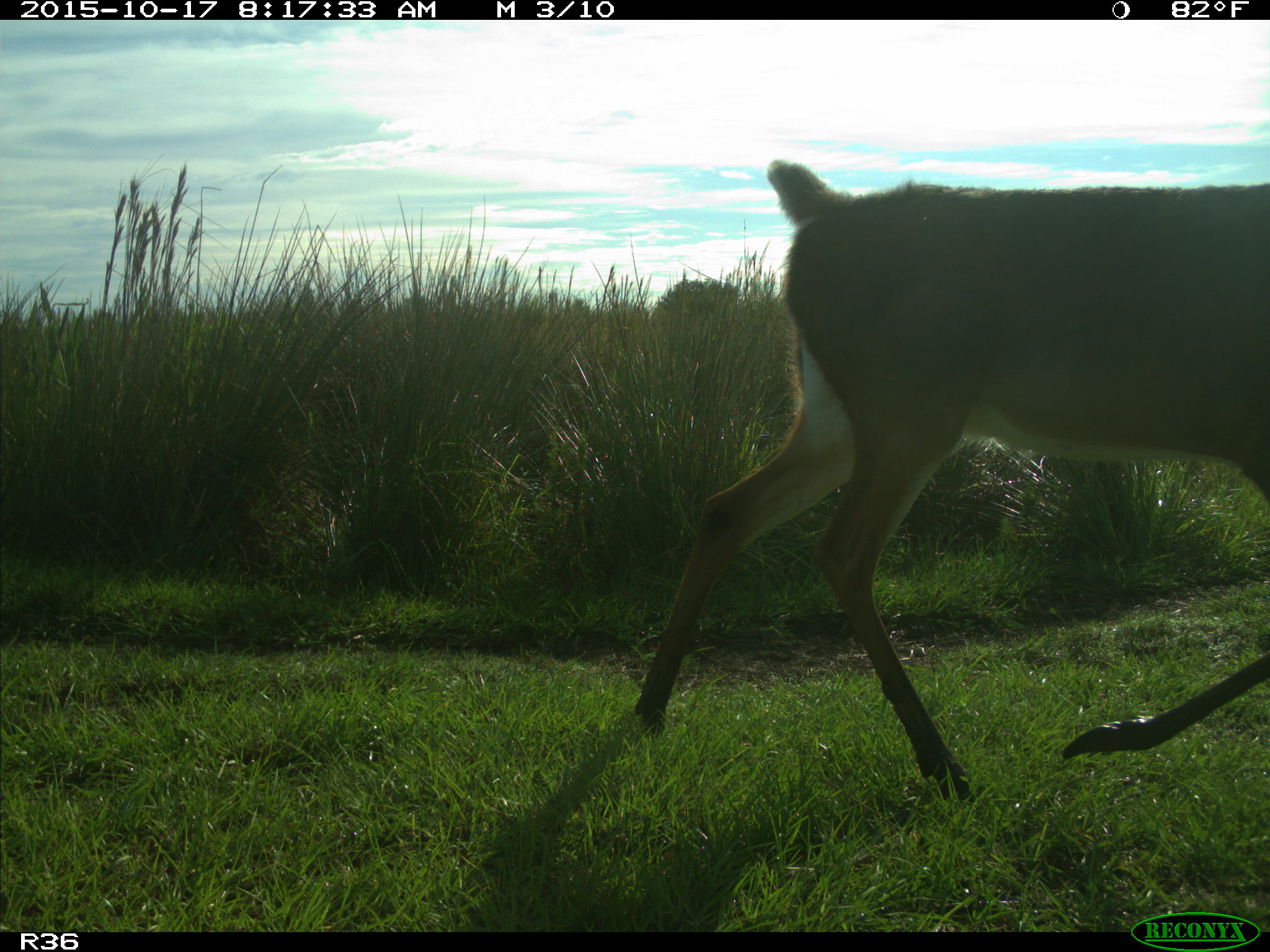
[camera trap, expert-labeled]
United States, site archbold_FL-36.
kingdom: Animalia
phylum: Chordata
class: Mammalia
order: Artiodactyla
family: Cervidae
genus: Odocoileus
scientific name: Odocoileus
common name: deer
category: unidentified deer